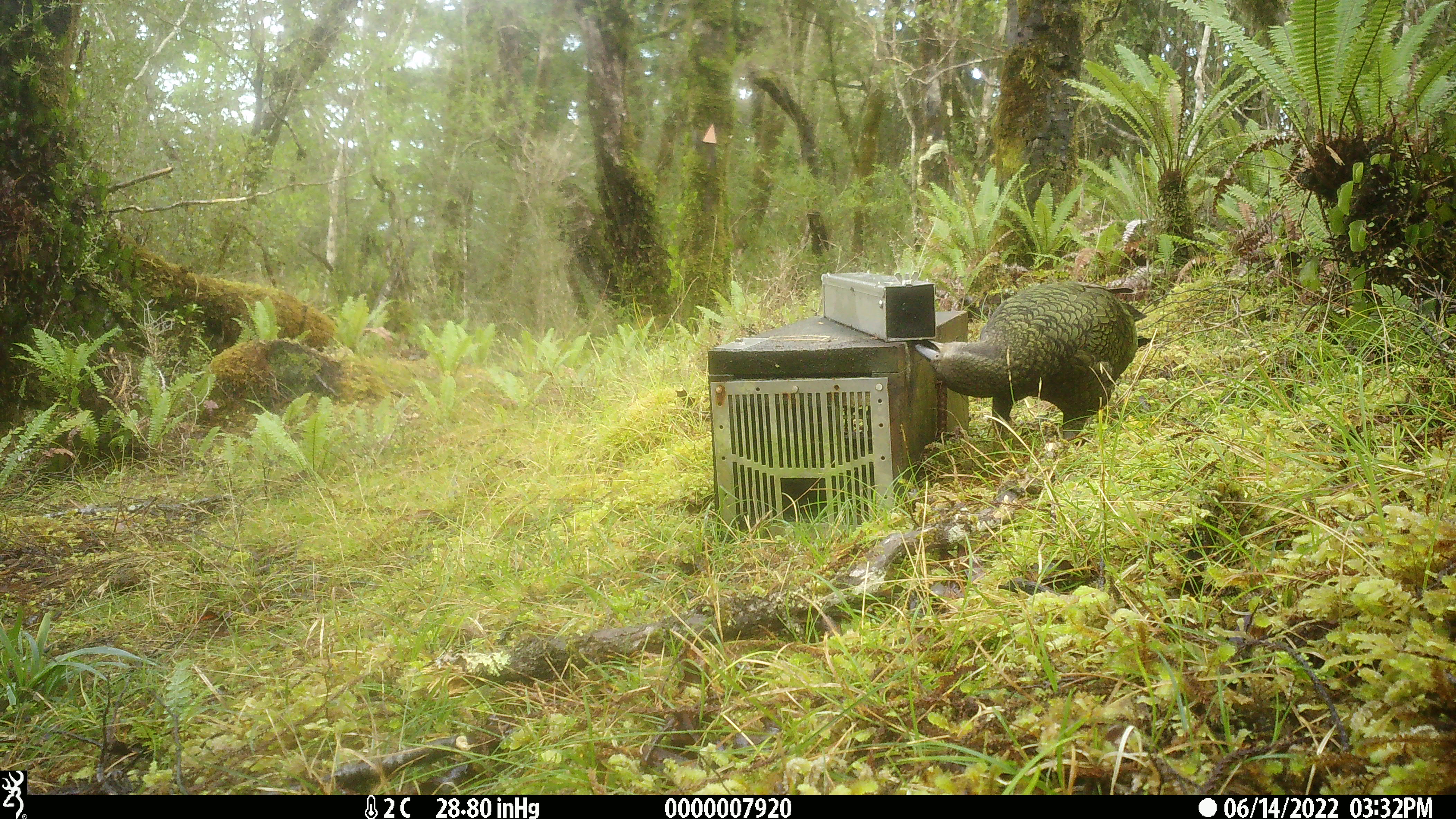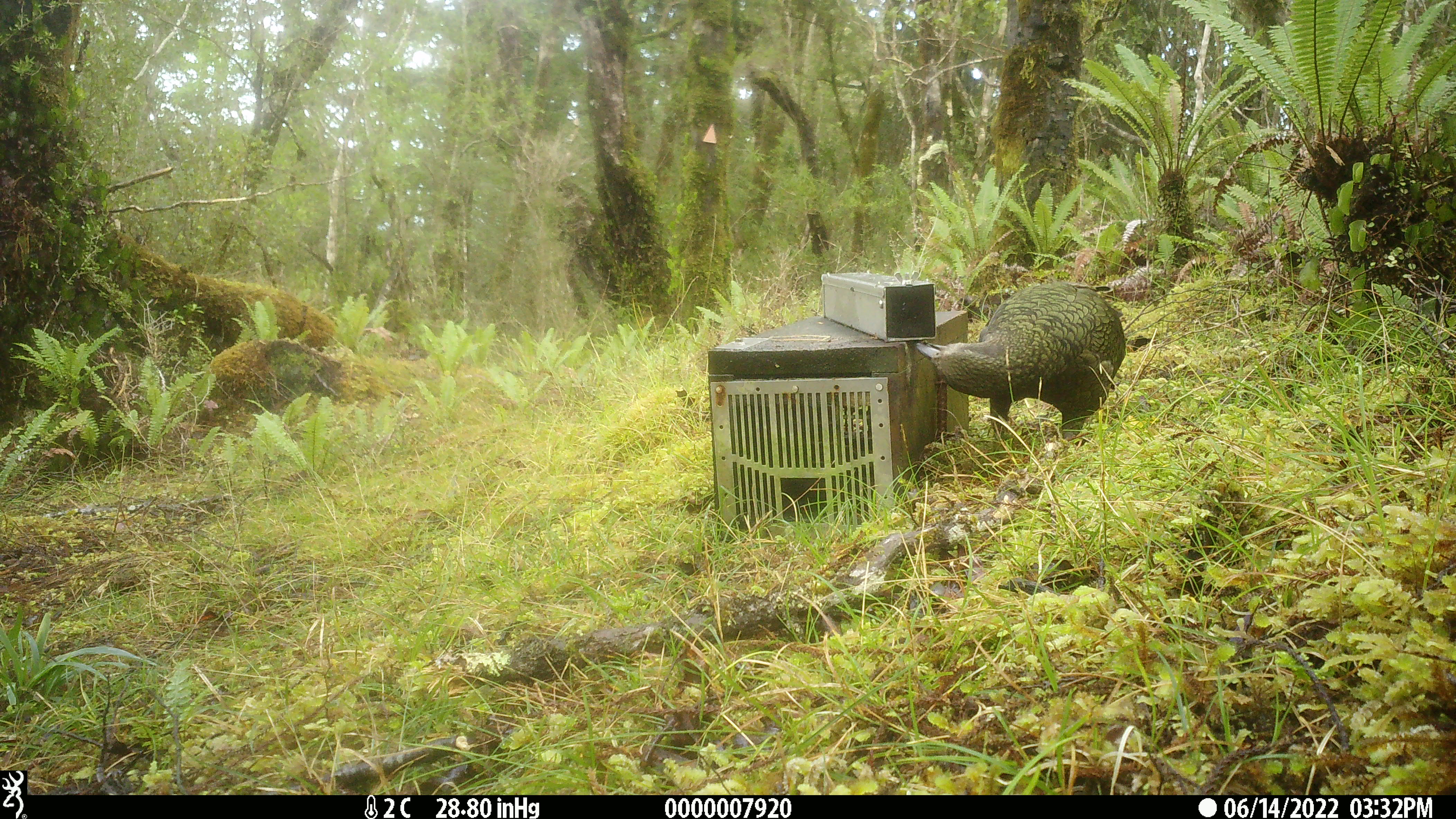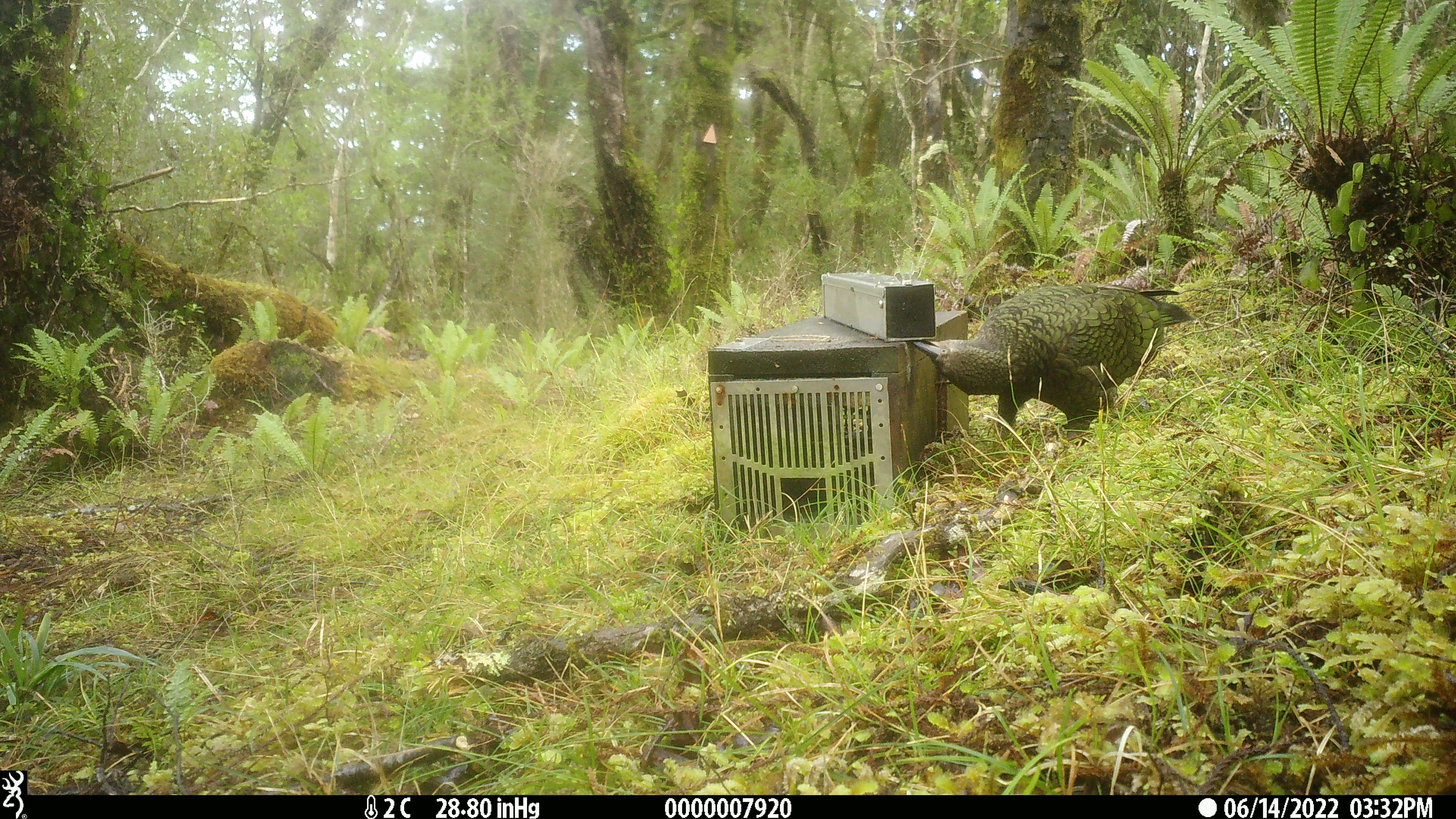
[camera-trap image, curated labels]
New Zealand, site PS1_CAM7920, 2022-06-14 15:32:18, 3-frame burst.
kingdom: Animalia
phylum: Chordata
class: Aves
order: Psittaciformes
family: Strigopidae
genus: Nestor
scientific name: Nestor notabilis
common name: kea